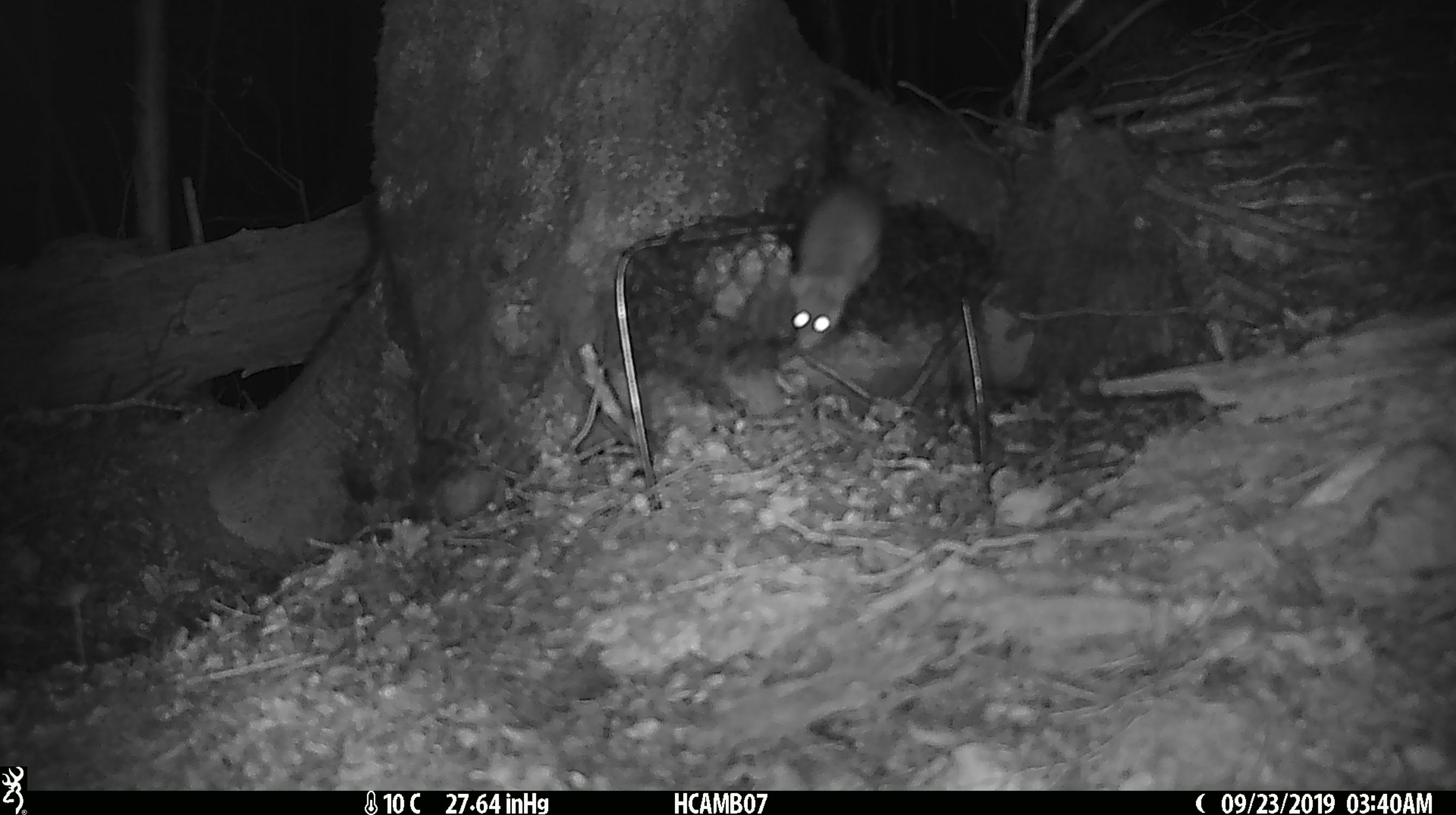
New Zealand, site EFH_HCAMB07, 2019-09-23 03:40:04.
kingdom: Animalia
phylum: Chordata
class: Mammalia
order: Rodentia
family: Muridae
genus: Mus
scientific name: Mus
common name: mouse